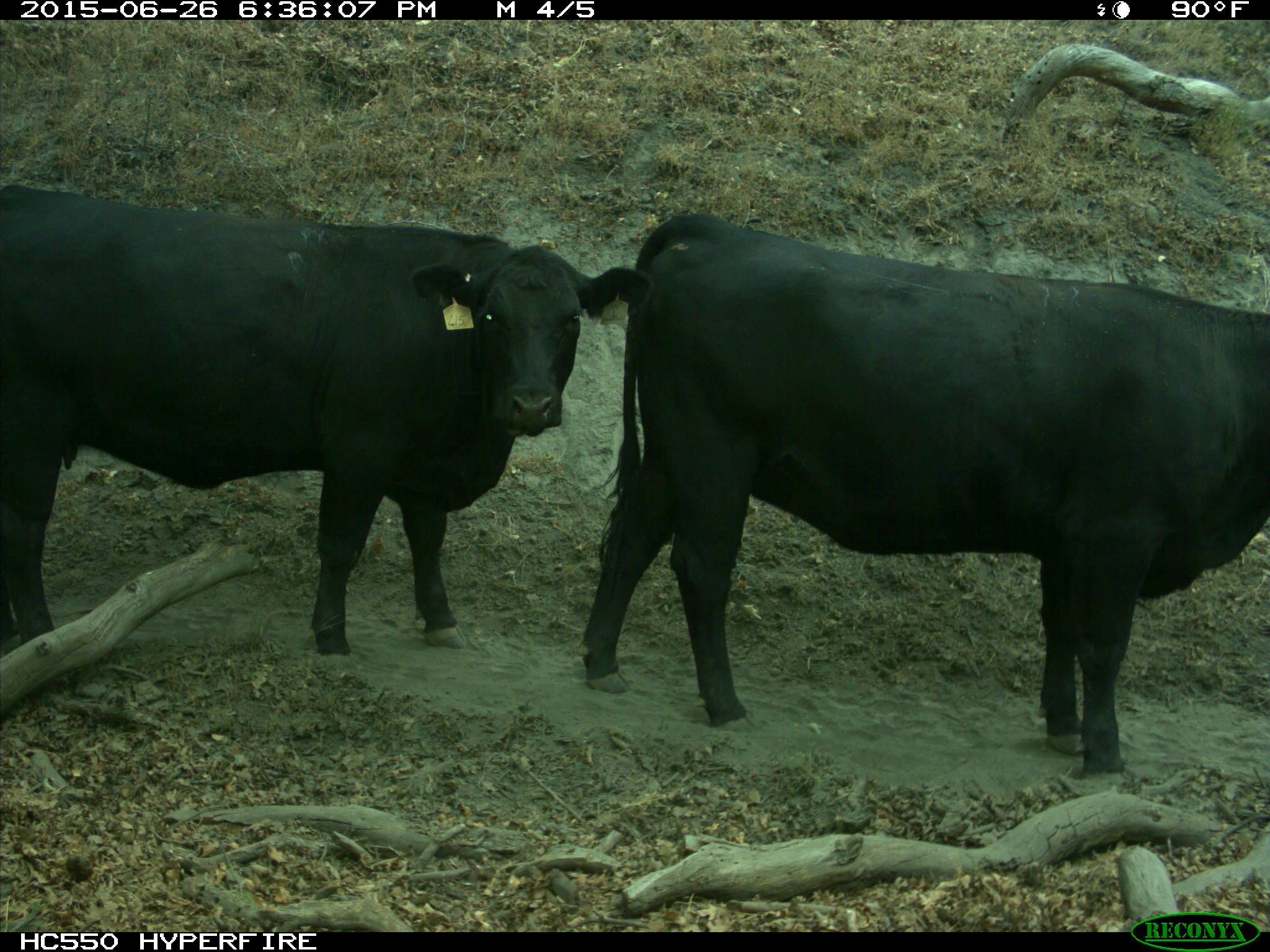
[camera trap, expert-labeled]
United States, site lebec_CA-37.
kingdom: Animalia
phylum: Chordata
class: Mammalia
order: Artiodactyla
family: Bovidae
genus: Bos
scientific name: Bos taurus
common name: domestic cow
Bos taurus (domestic cow).